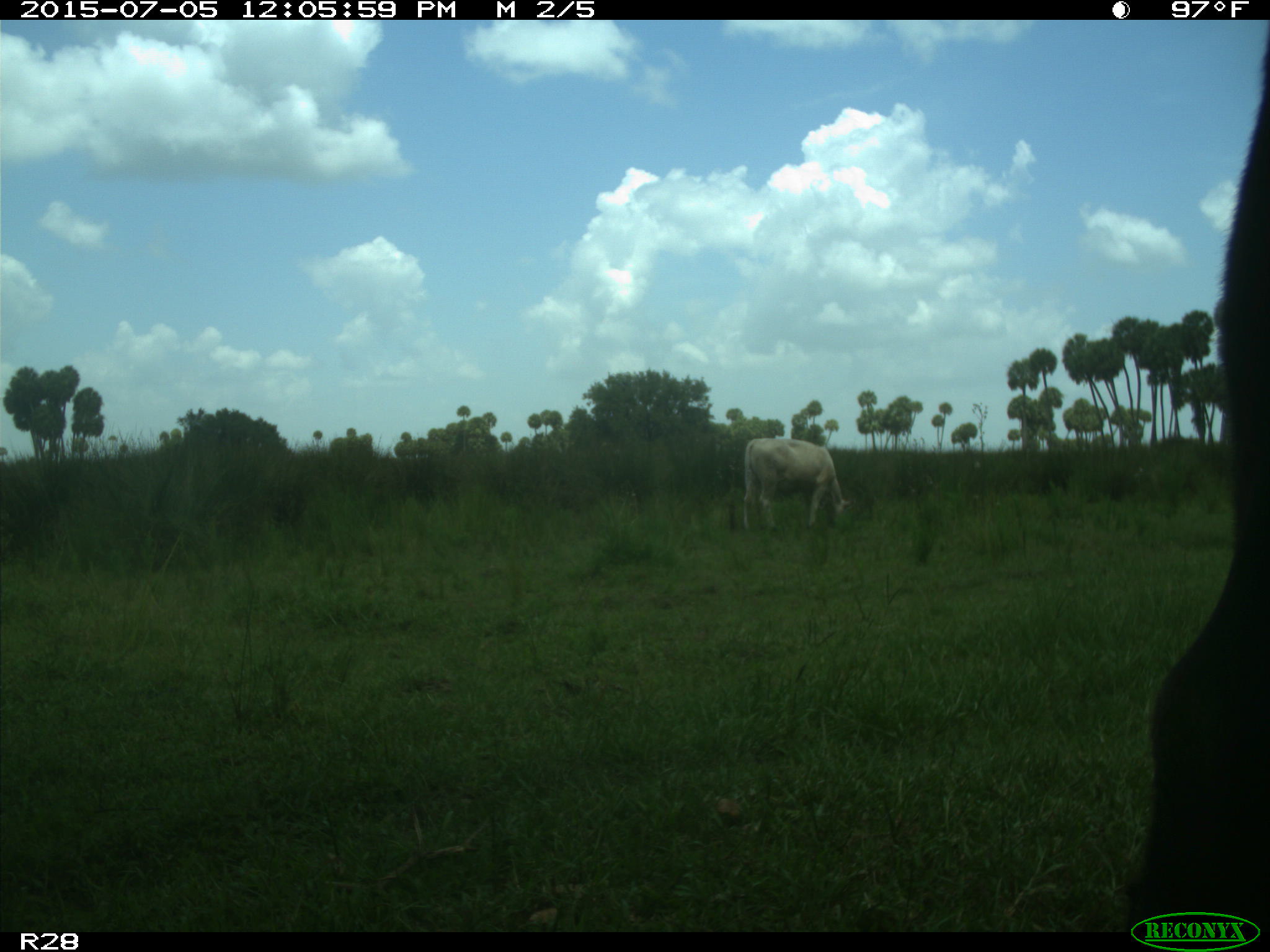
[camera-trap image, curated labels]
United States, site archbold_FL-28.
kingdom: Animalia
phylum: Chordata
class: Mammalia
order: Artiodactyla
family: Bovidae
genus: Bos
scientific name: Bos taurus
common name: domestic cow